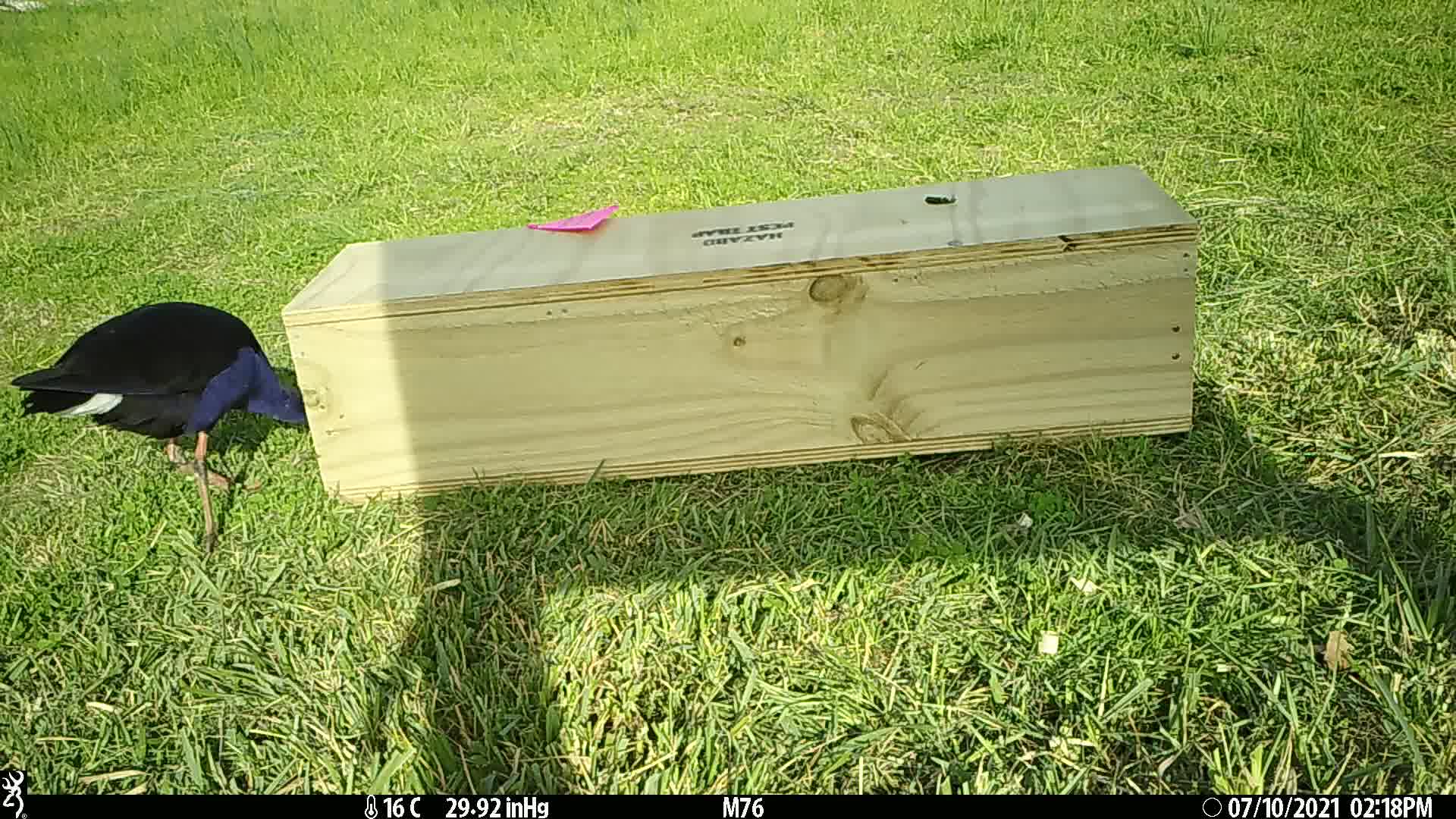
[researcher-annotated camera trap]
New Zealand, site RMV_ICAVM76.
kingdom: Animalia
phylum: Chordata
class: Aves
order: Gruiformes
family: Rallidae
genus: Porphyrio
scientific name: Porphyrio melanotus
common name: australasian swamphen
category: pukeko